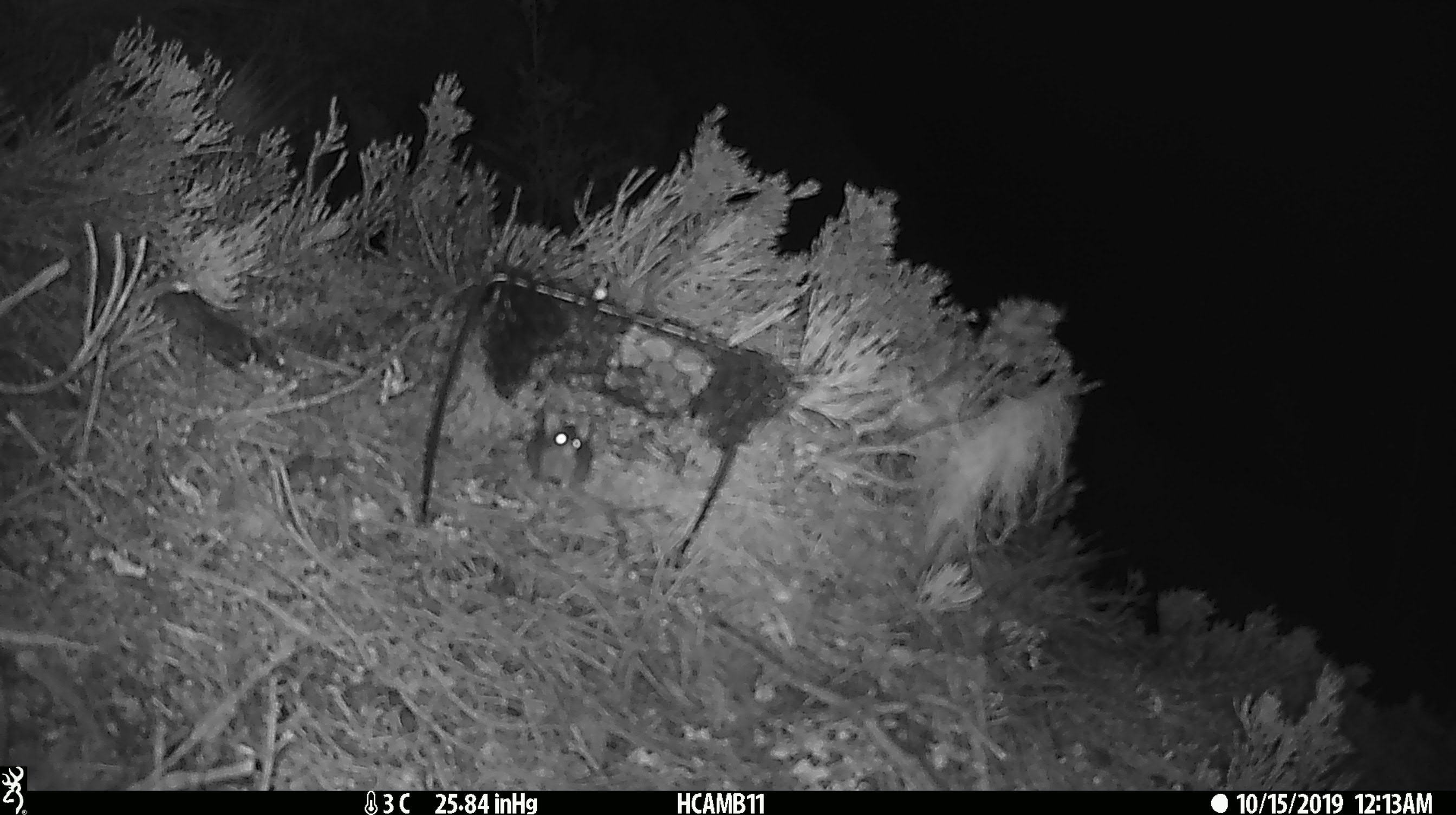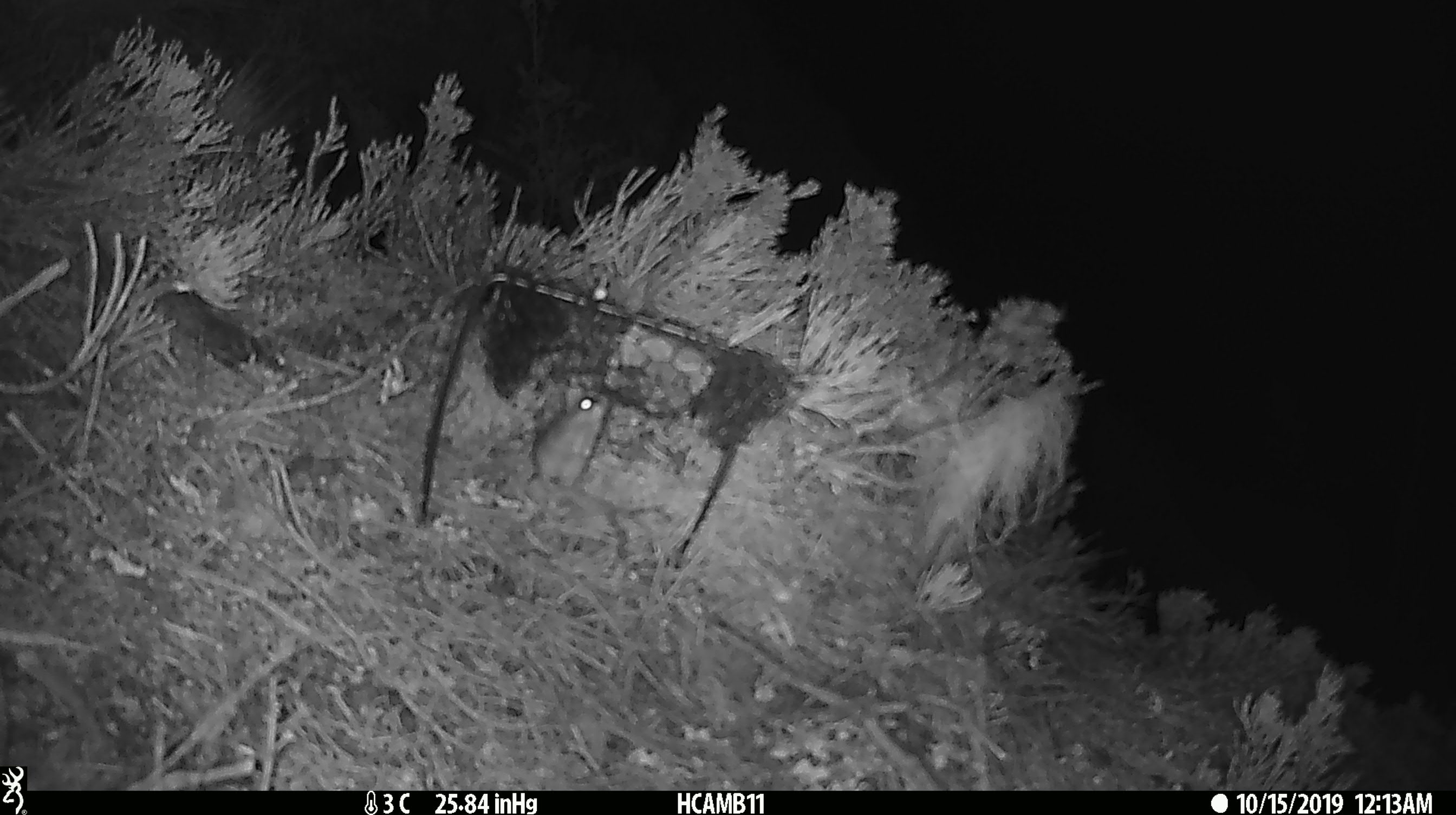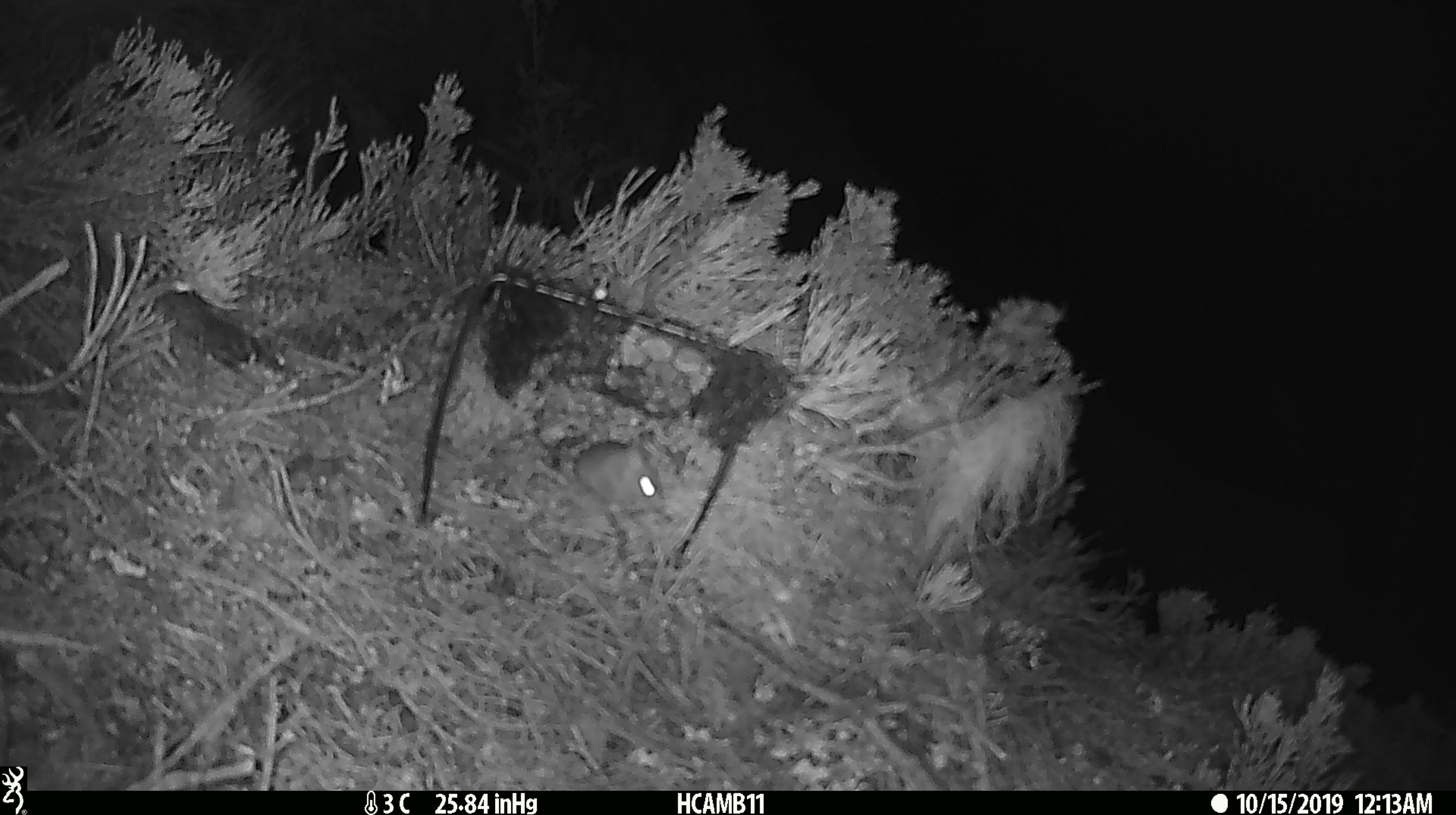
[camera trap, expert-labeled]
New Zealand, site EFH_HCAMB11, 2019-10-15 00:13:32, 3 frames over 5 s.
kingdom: Animalia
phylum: Chordata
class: Mammalia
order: Rodentia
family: Muridae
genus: Mus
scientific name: Mus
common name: mouse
Mouse (Mus).